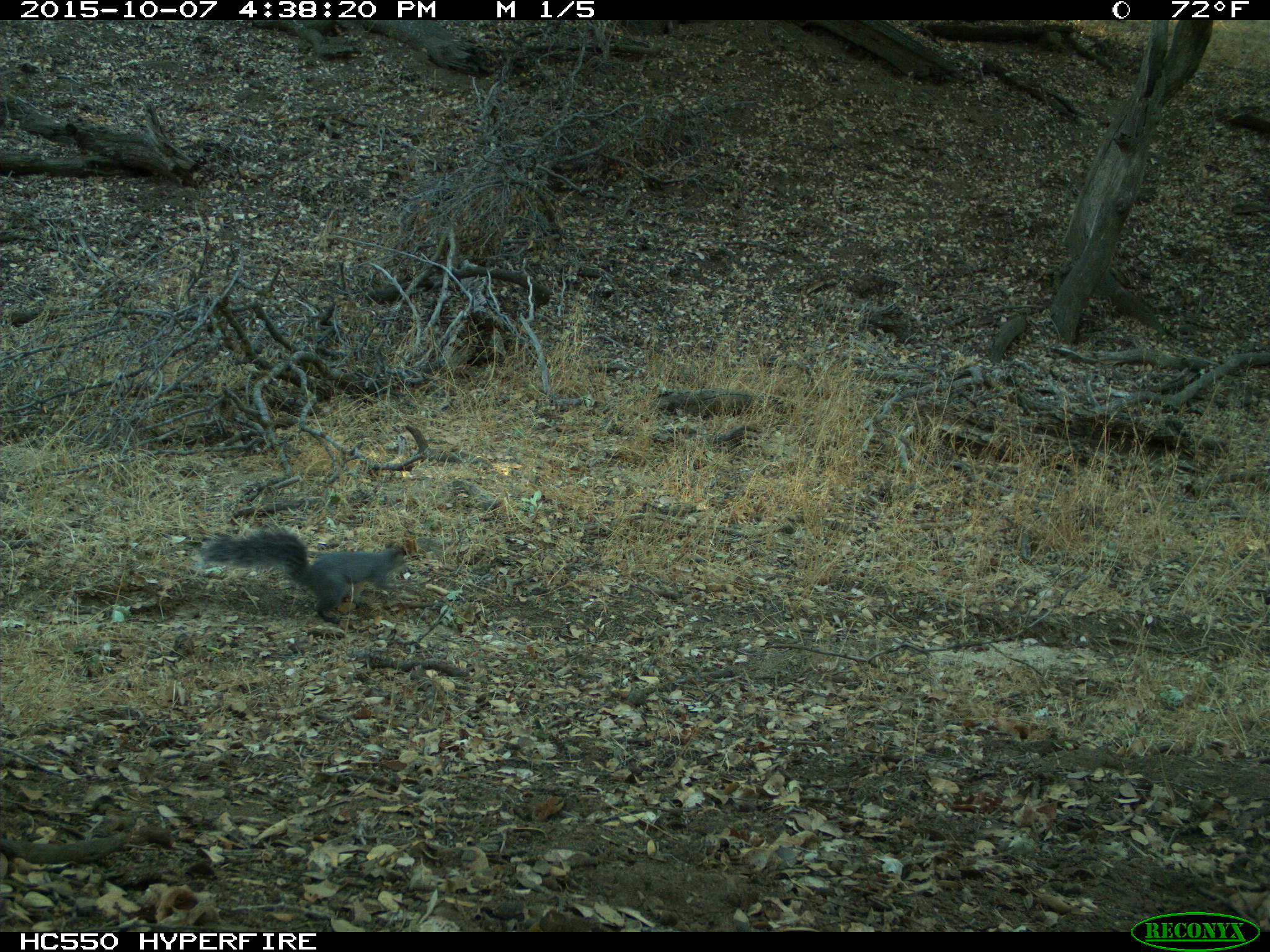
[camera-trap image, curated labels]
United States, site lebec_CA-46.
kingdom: Animalia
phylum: Chordata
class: Mammalia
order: Rodentia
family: Sciuridae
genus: Sciurus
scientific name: Sciurus carolinensis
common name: eastern gray squirrel